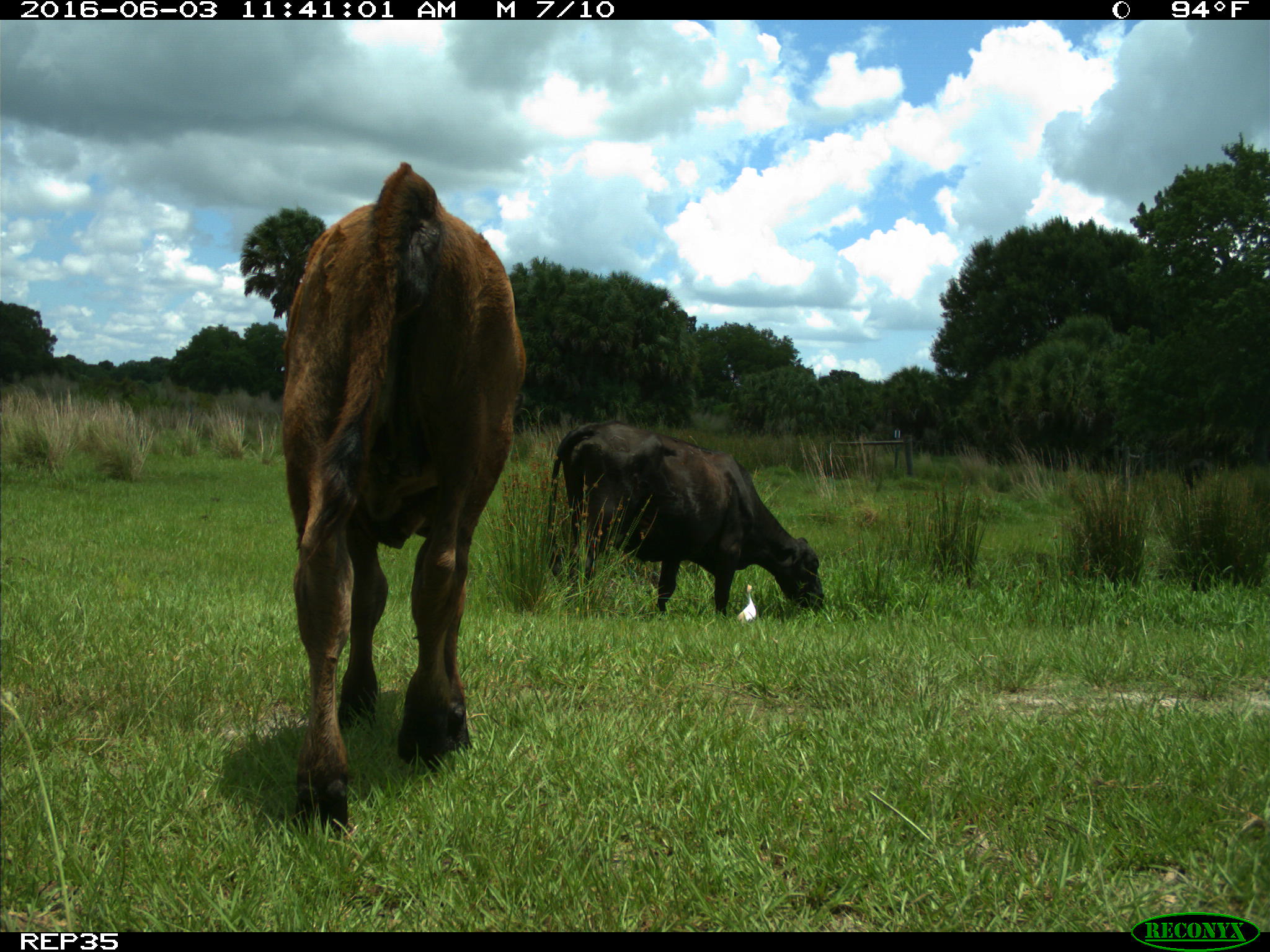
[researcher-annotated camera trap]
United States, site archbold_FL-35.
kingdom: Animalia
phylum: Chordata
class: Mammalia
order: Artiodactyla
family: Bovidae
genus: Bos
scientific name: Bos taurus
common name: domestic cow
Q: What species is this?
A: Bos taurus (domestic cow).